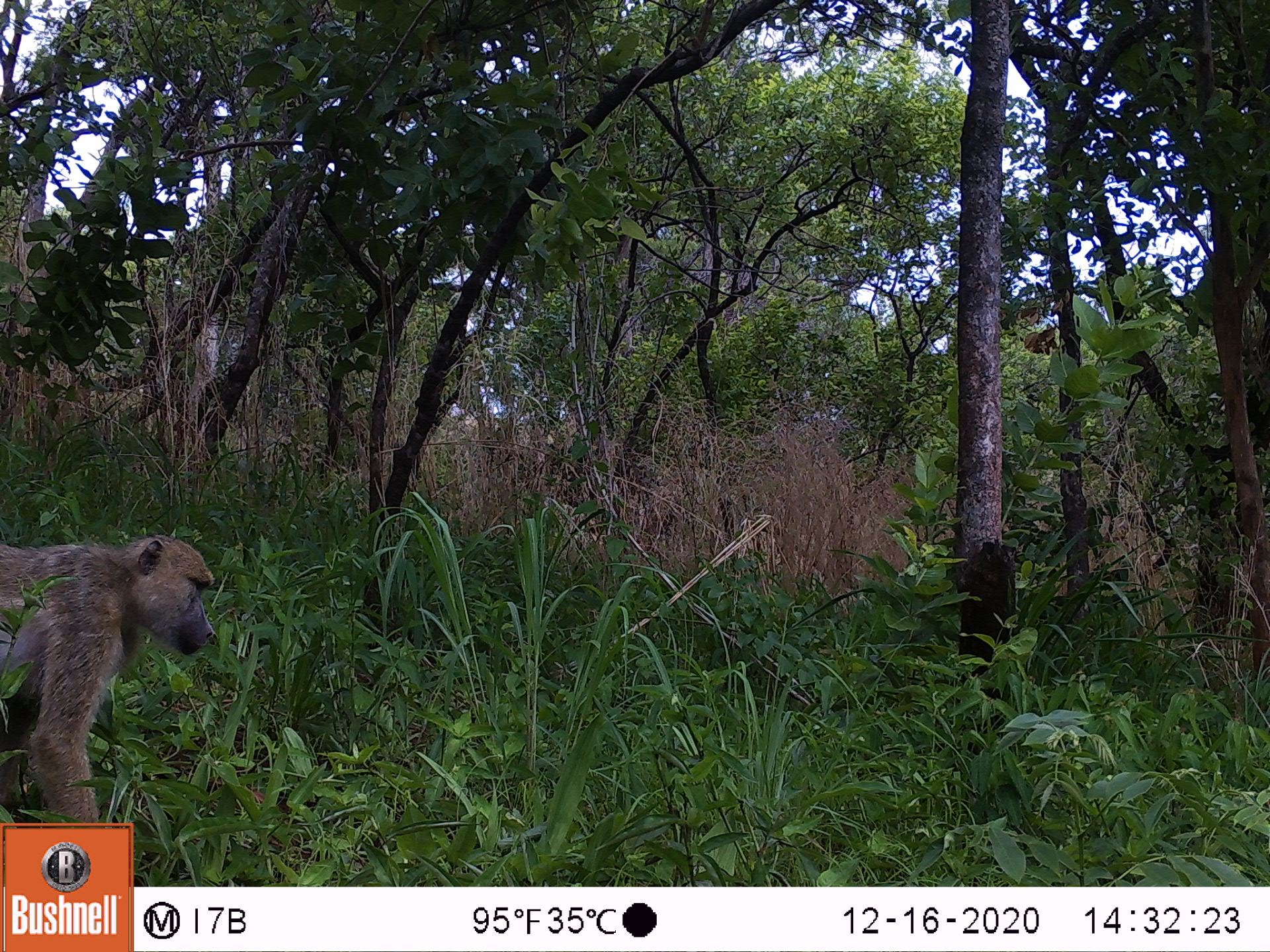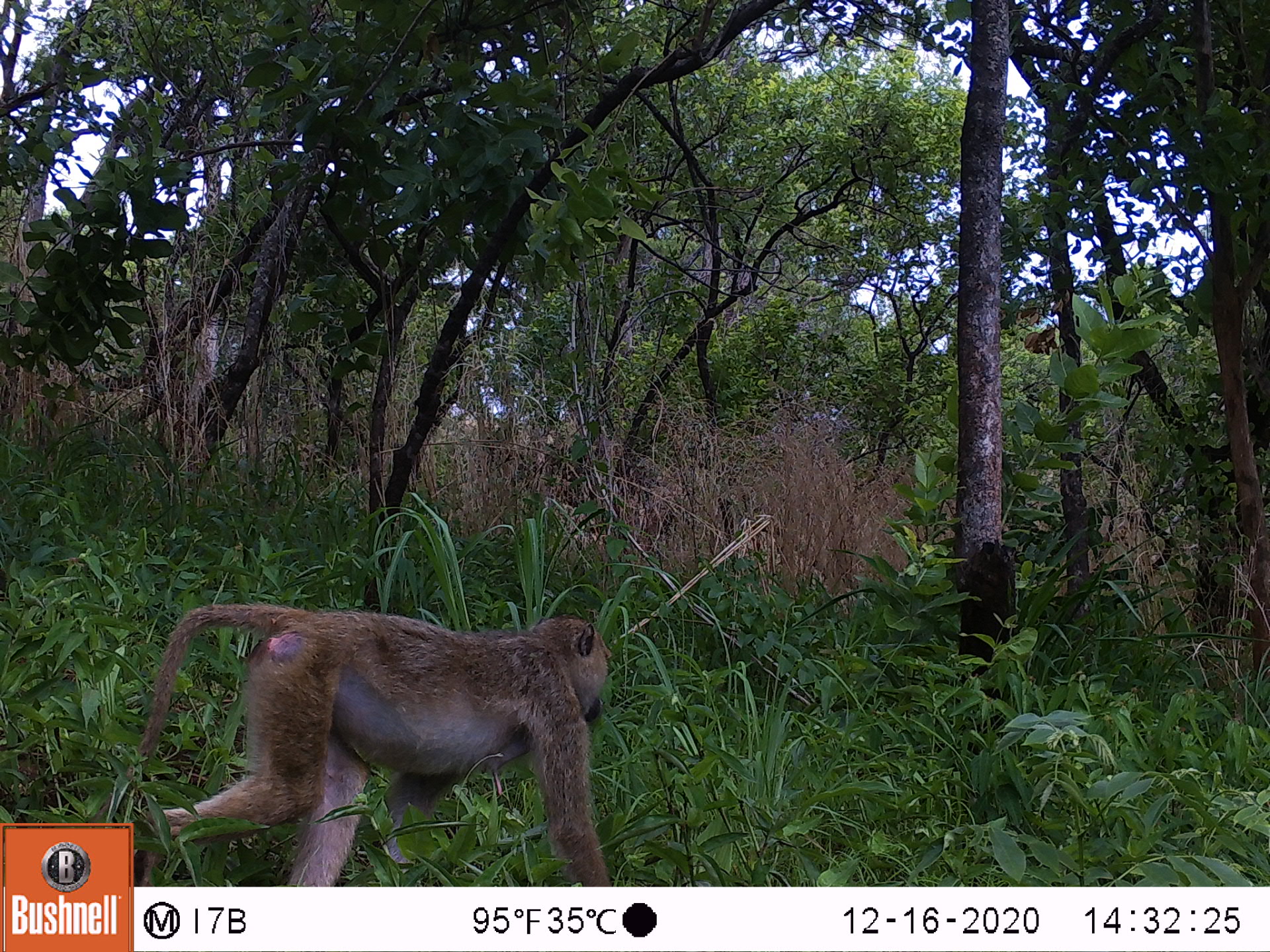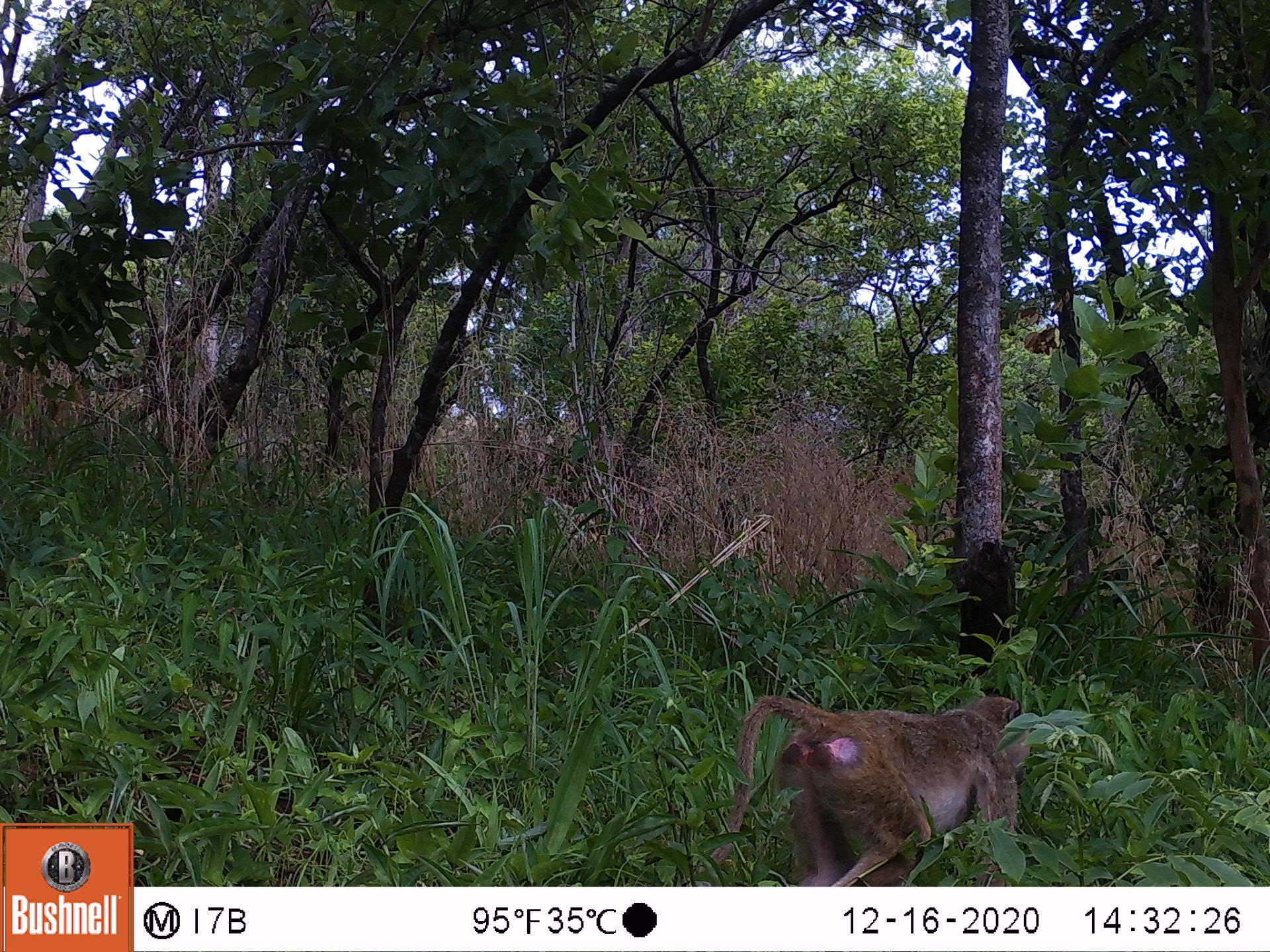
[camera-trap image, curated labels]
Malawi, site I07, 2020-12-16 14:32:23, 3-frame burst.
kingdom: Animalia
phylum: Chordata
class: Mammalia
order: Primates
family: Cercopithecidae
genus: Papio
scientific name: Papio cynocephalus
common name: yellow baboon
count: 1